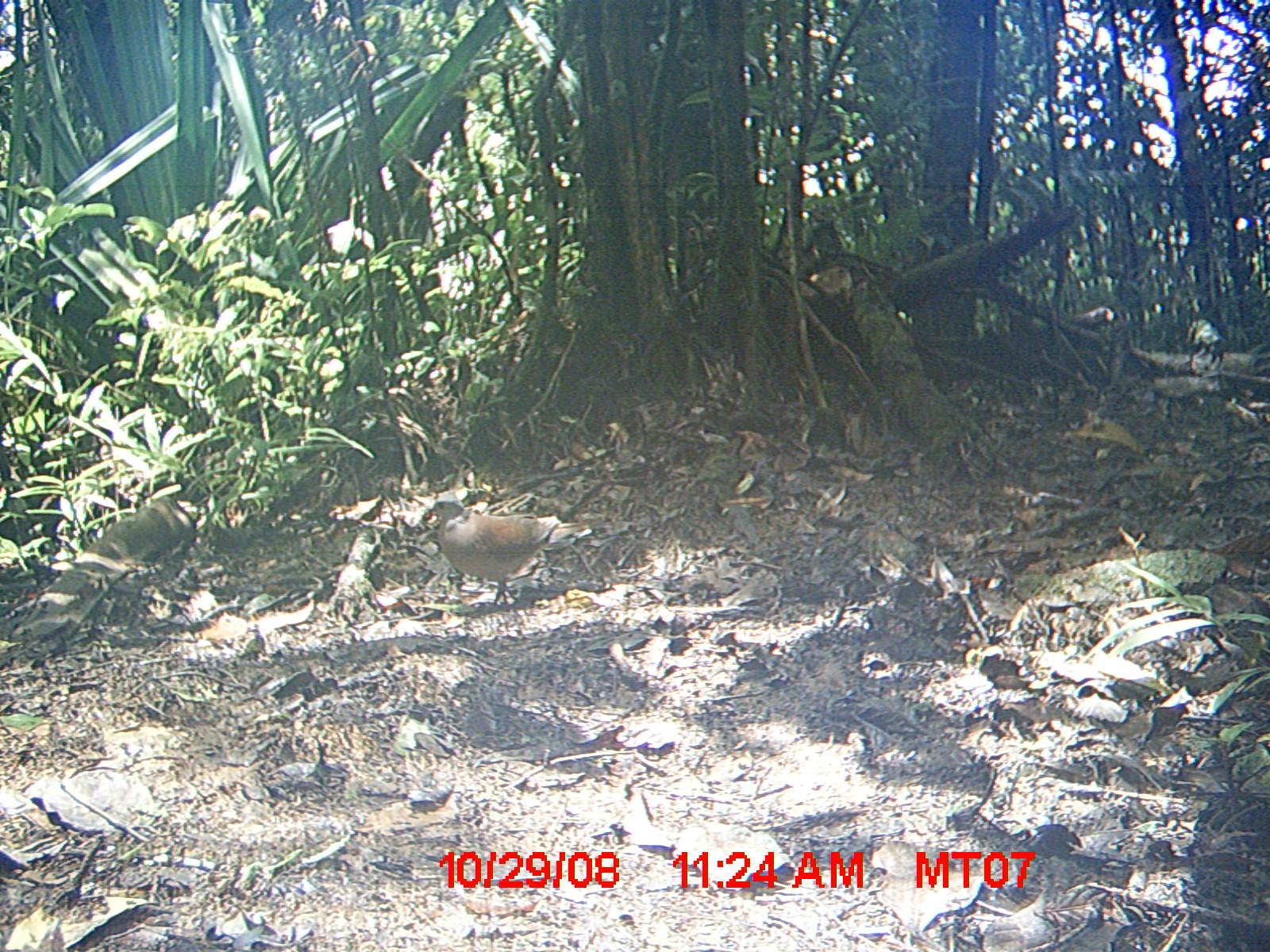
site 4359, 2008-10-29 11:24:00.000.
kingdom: Animalia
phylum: Chordata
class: Aves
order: Columbiformes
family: Columbidae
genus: Streptopelia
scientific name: Streptopelia picturata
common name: madagascar turtle-dove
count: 2